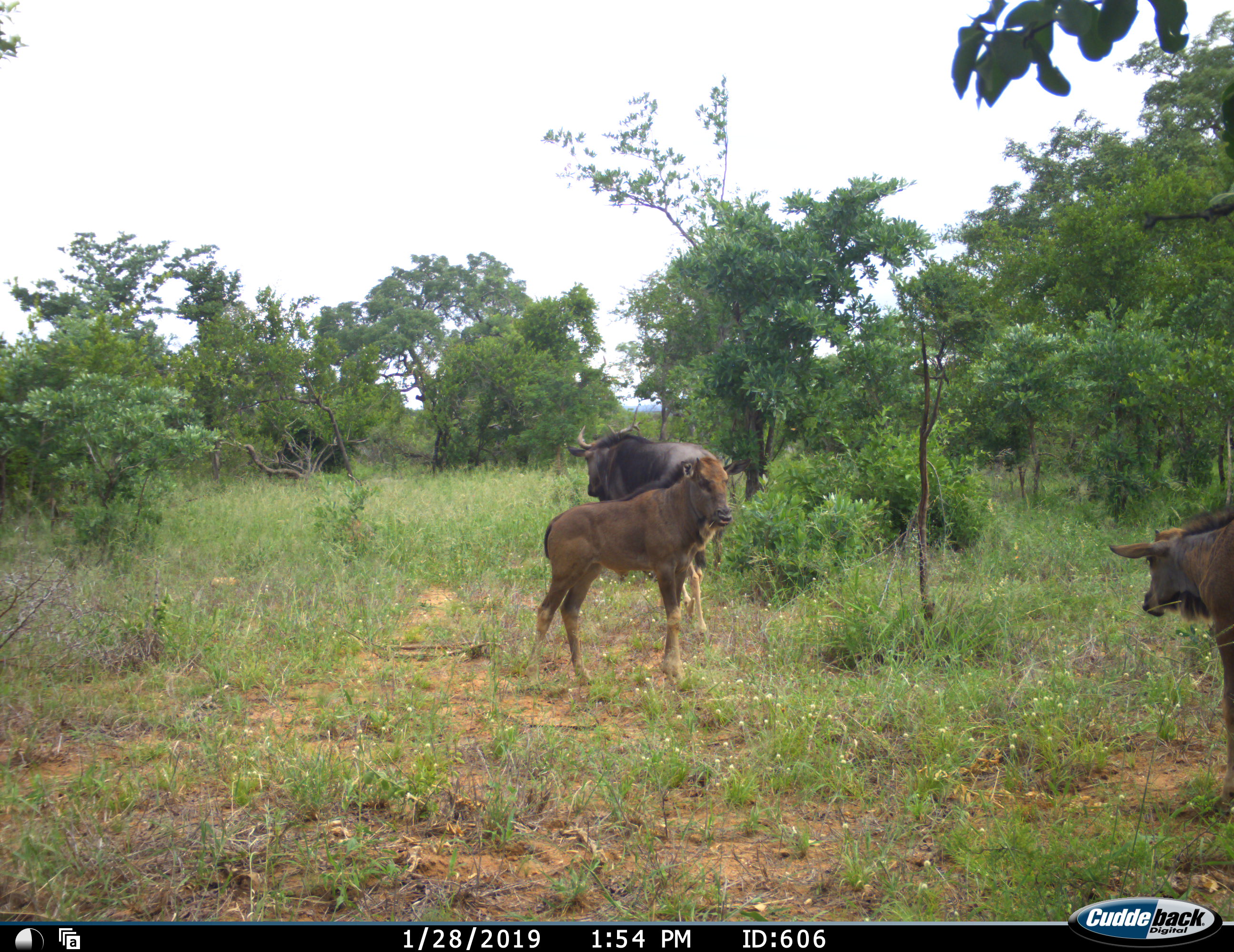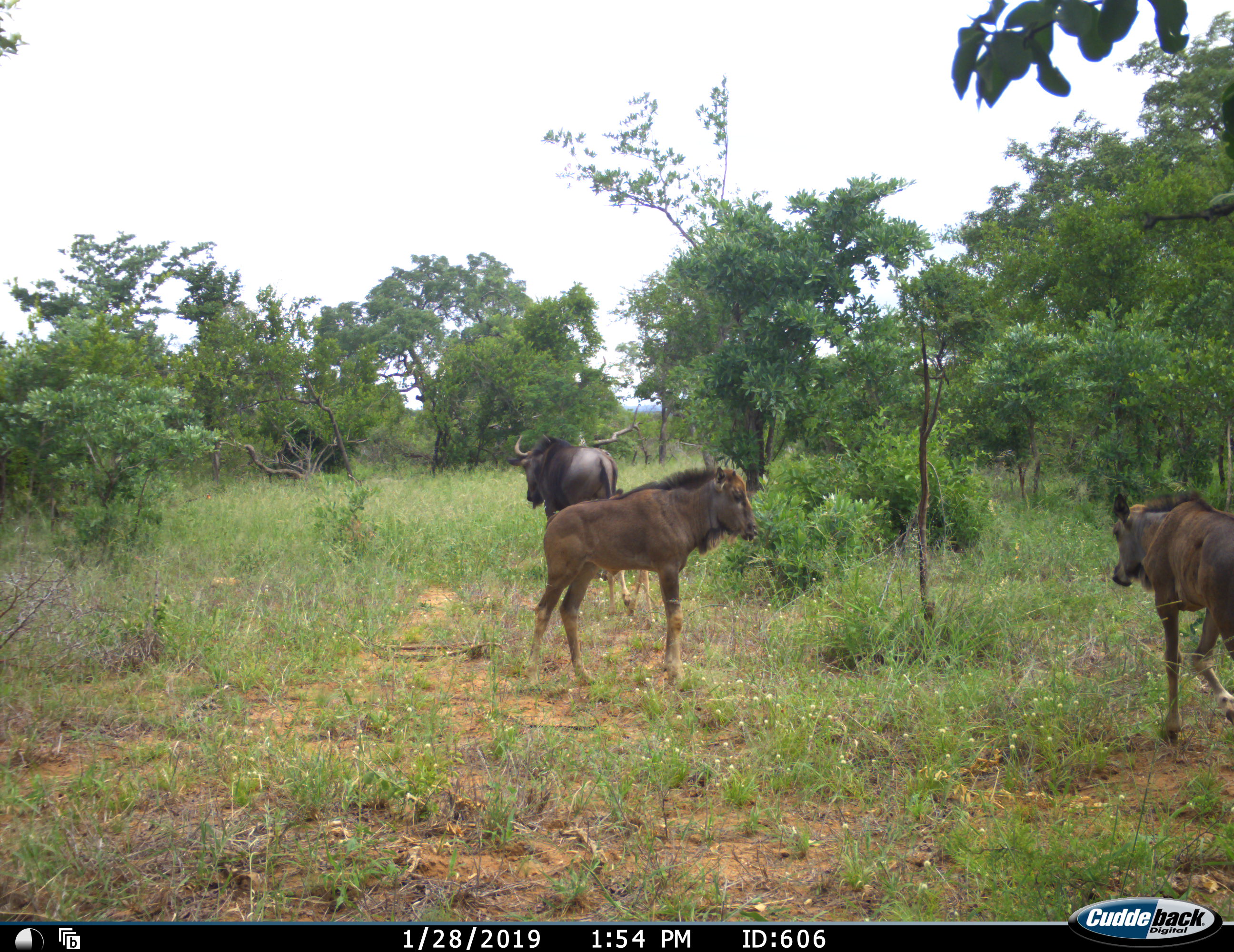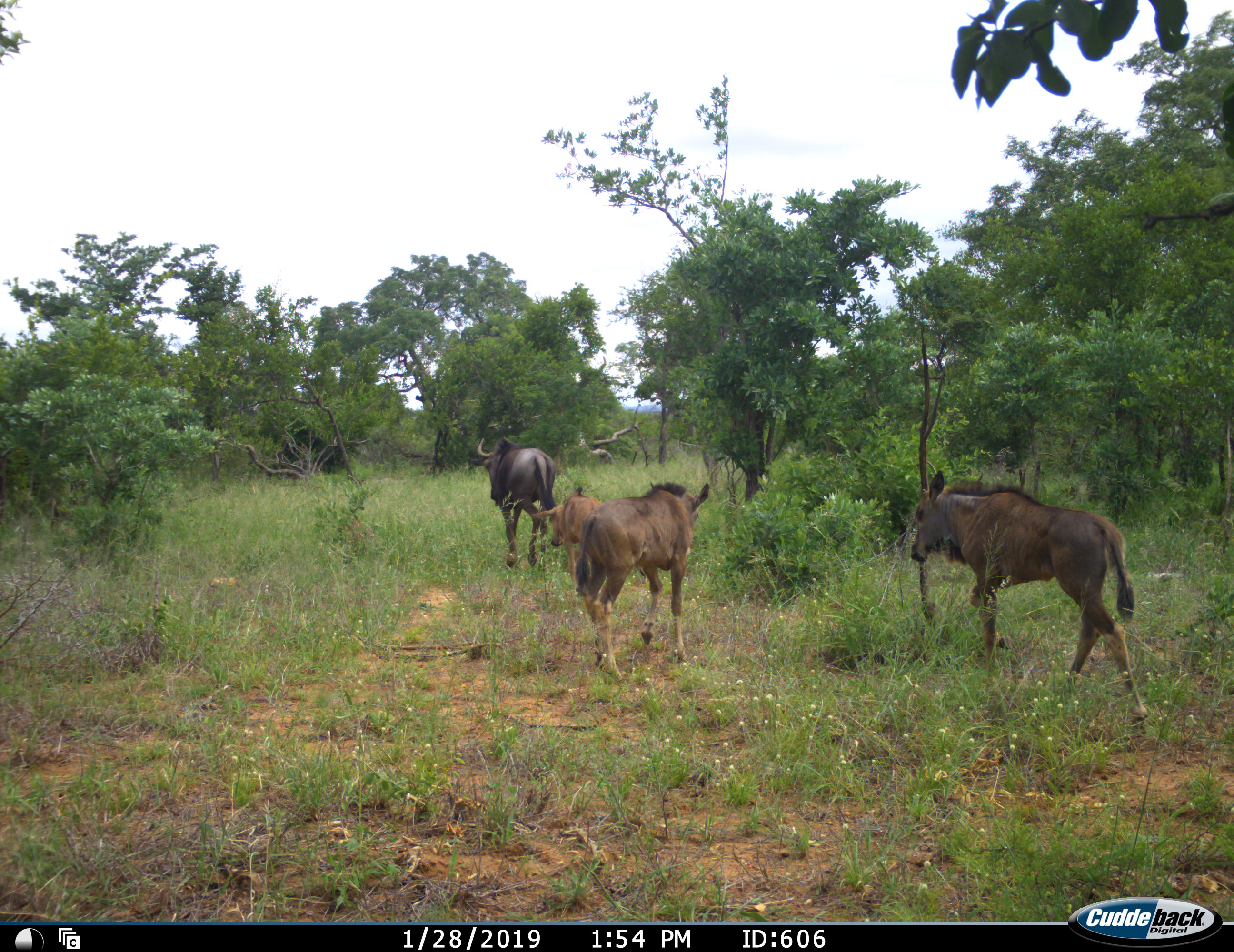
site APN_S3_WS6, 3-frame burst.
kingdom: Animalia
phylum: Chordata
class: Mammalia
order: Artiodactyla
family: Bovidae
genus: Connochaetes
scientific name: Connochaetes taurinus taurinus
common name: blue wildebeest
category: wildebeestblue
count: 3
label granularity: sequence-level